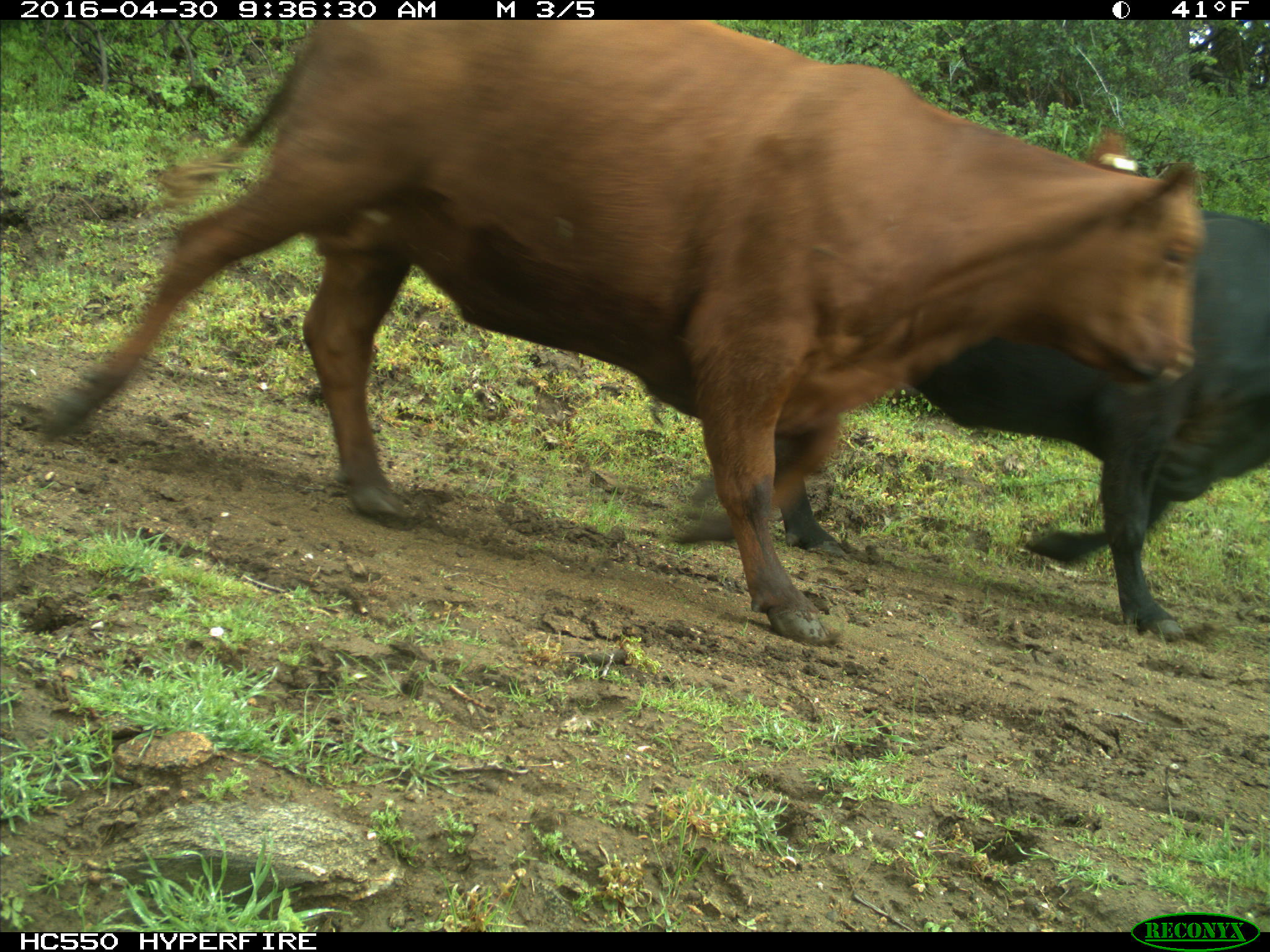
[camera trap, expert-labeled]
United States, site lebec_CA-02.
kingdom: Animalia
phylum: Chordata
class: Mammalia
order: Artiodactyla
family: Bovidae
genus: Bos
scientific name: Bos taurus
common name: domestic cow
Bos taurus (domestic cow).